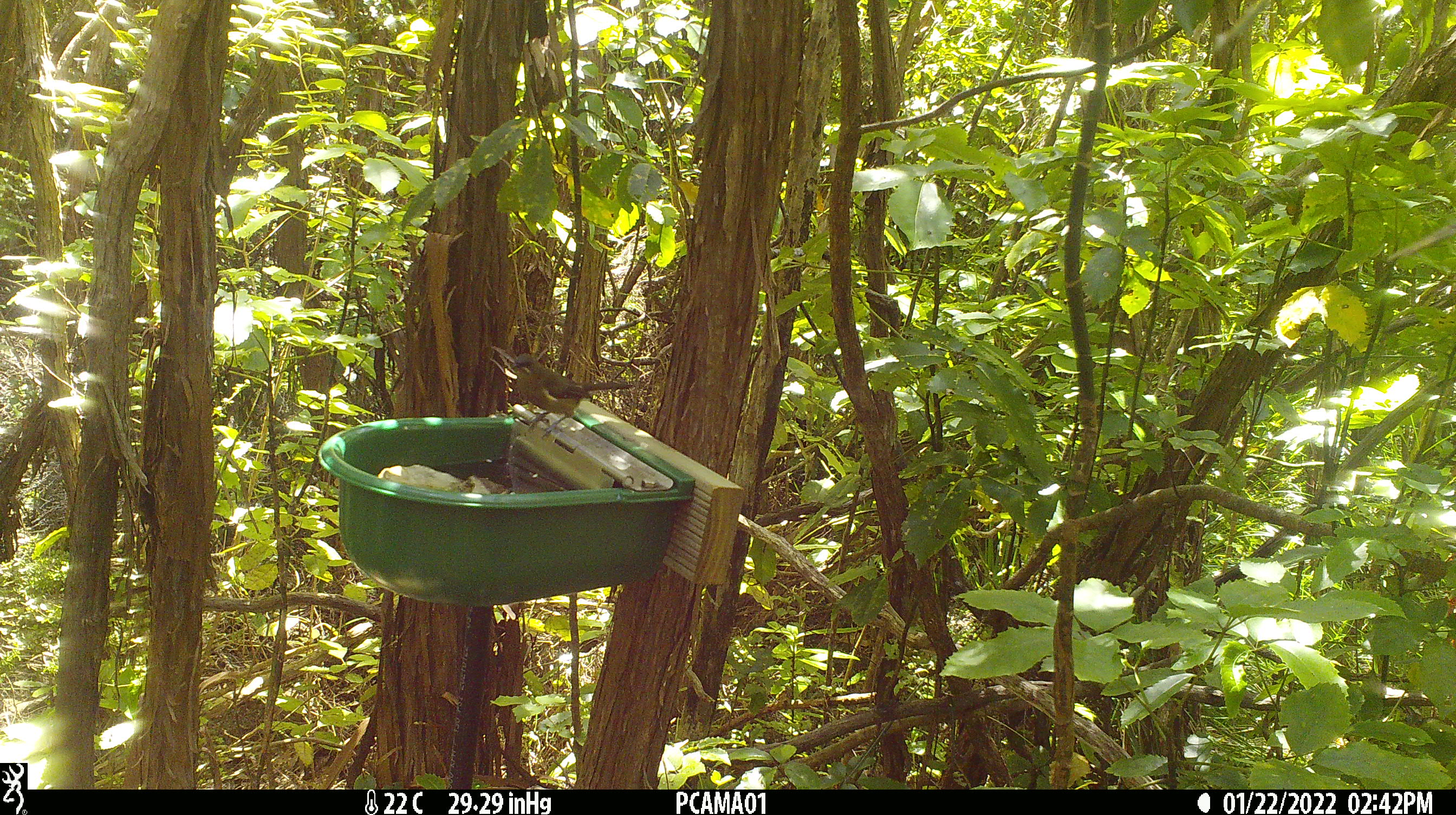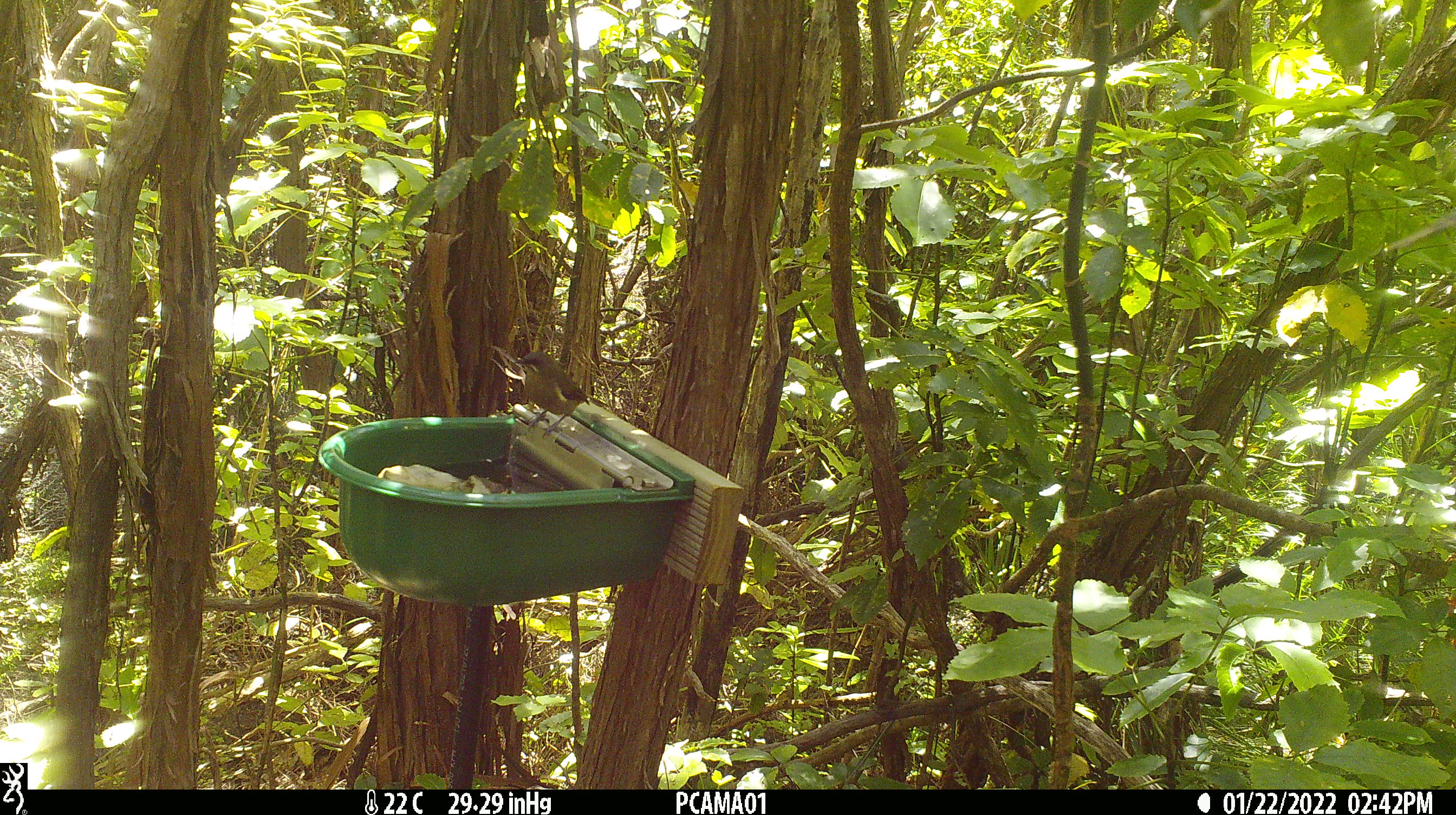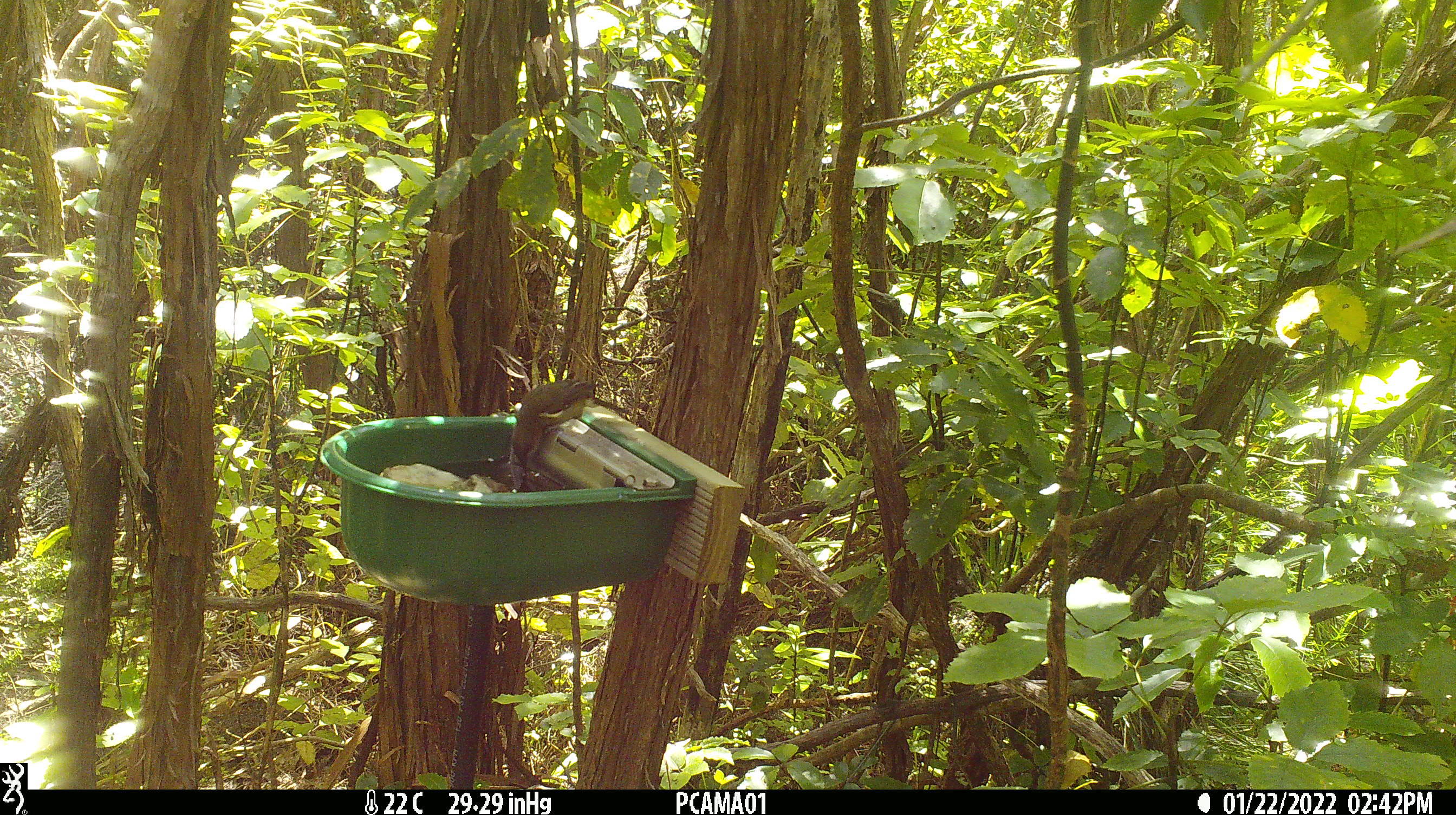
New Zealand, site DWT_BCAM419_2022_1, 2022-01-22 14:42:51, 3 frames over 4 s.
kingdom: Animalia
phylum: Chordata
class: Aves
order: Passeriformes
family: Meliphagidae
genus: Anthornis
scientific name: Anthornis melanura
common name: new zealand bellbird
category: bellbird